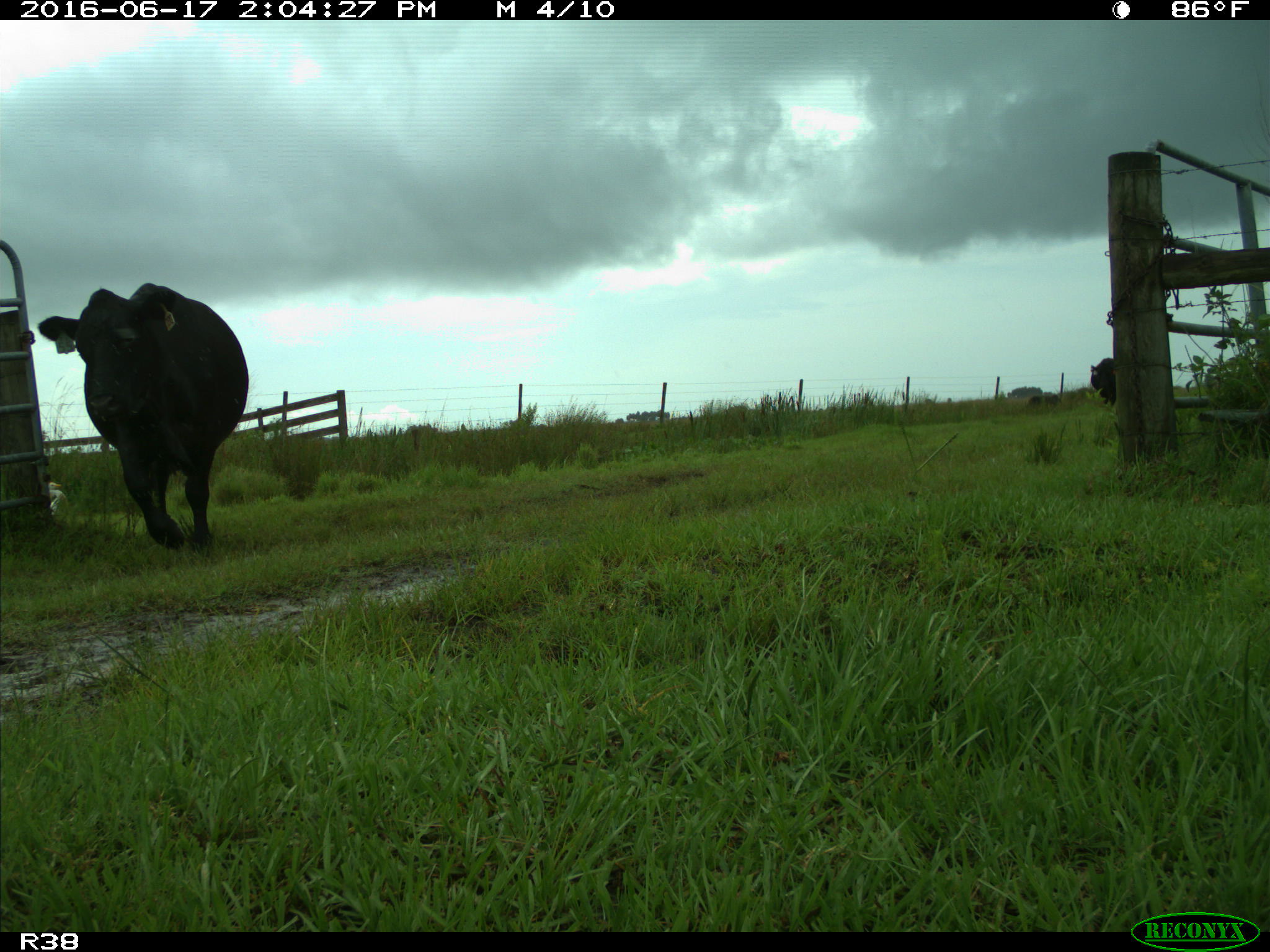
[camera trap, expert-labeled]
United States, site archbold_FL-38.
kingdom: Animalia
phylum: Chordata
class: Mammalia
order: Artiodactyla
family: Bovidae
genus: Bos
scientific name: Bos taurus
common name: domestic cow